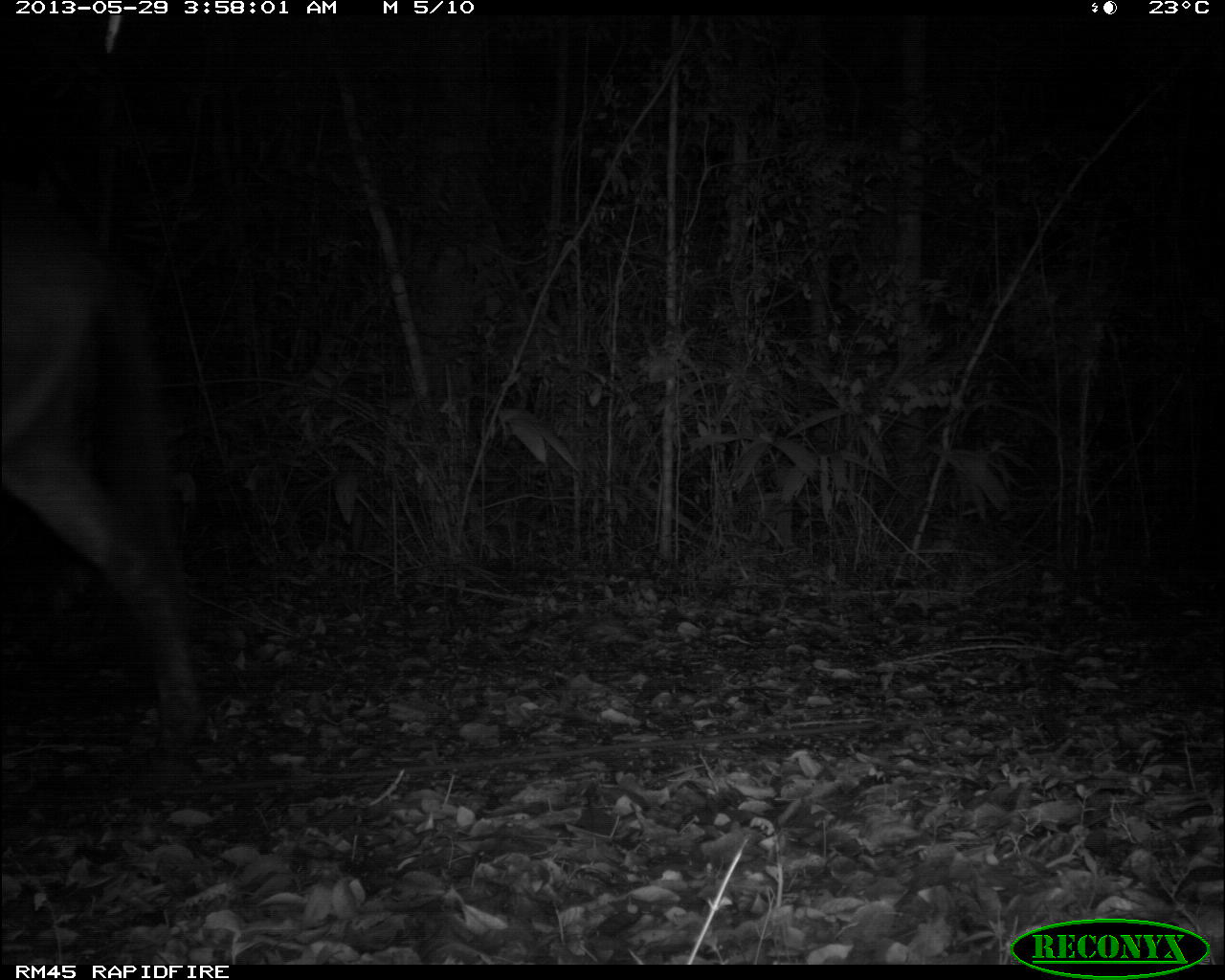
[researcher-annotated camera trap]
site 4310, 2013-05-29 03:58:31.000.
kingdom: Animalia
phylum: Chordata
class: Mammalia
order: Perissodactyla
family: Equidae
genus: Equus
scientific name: Equus ferus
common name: wild horse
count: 1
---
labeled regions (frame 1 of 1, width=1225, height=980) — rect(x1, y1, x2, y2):
equus ferus: rect(0, 176, 210, 749)